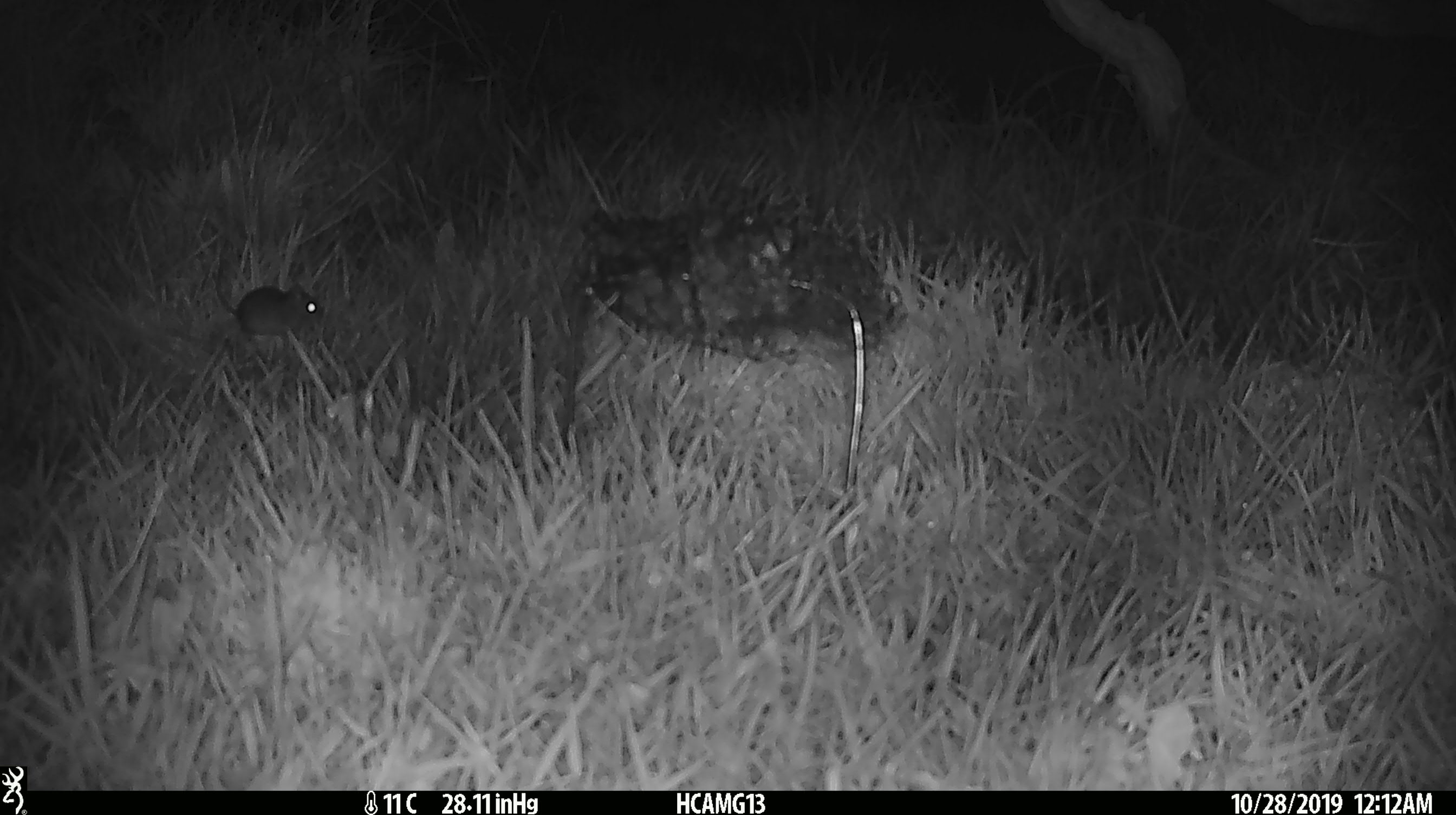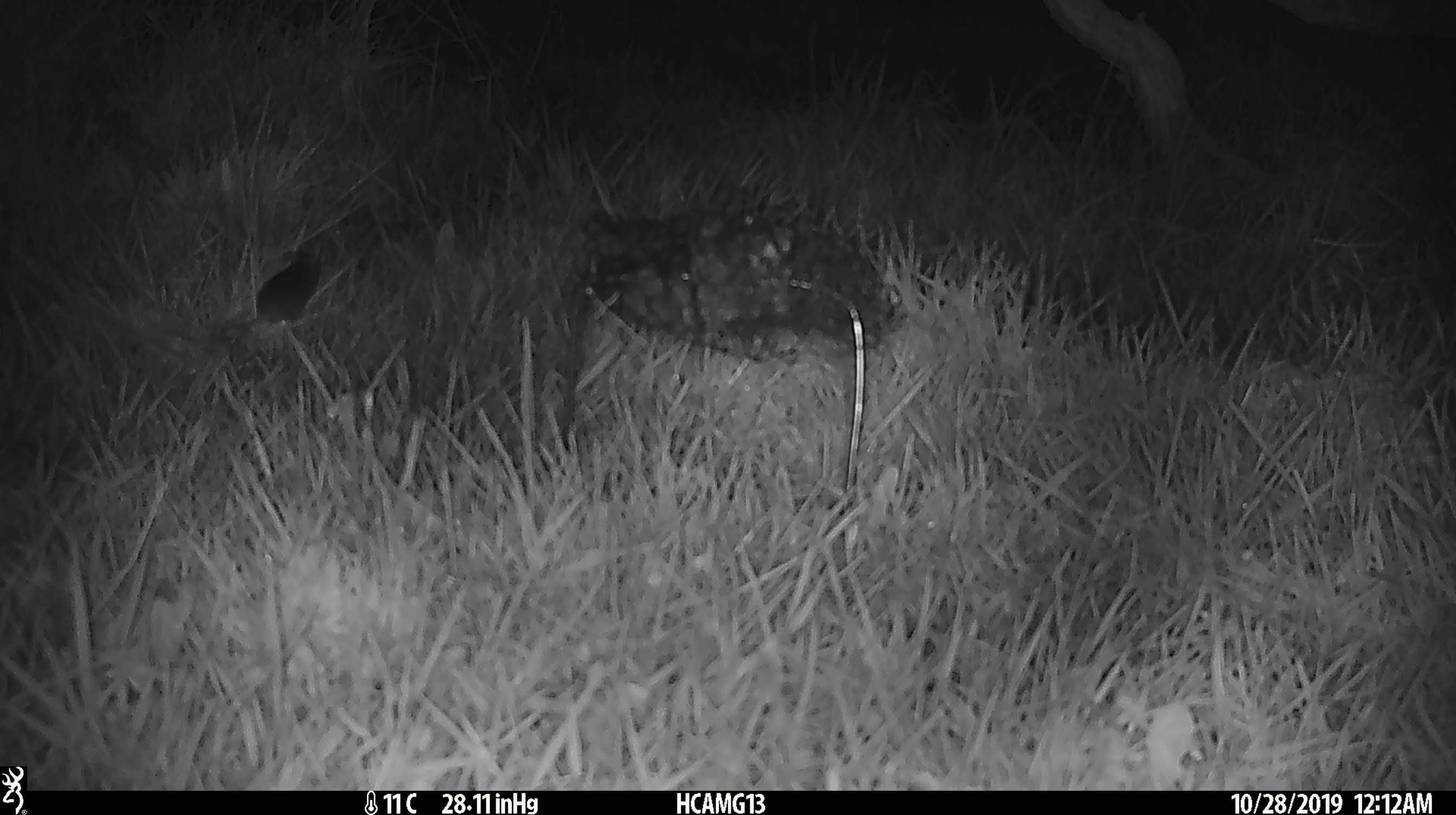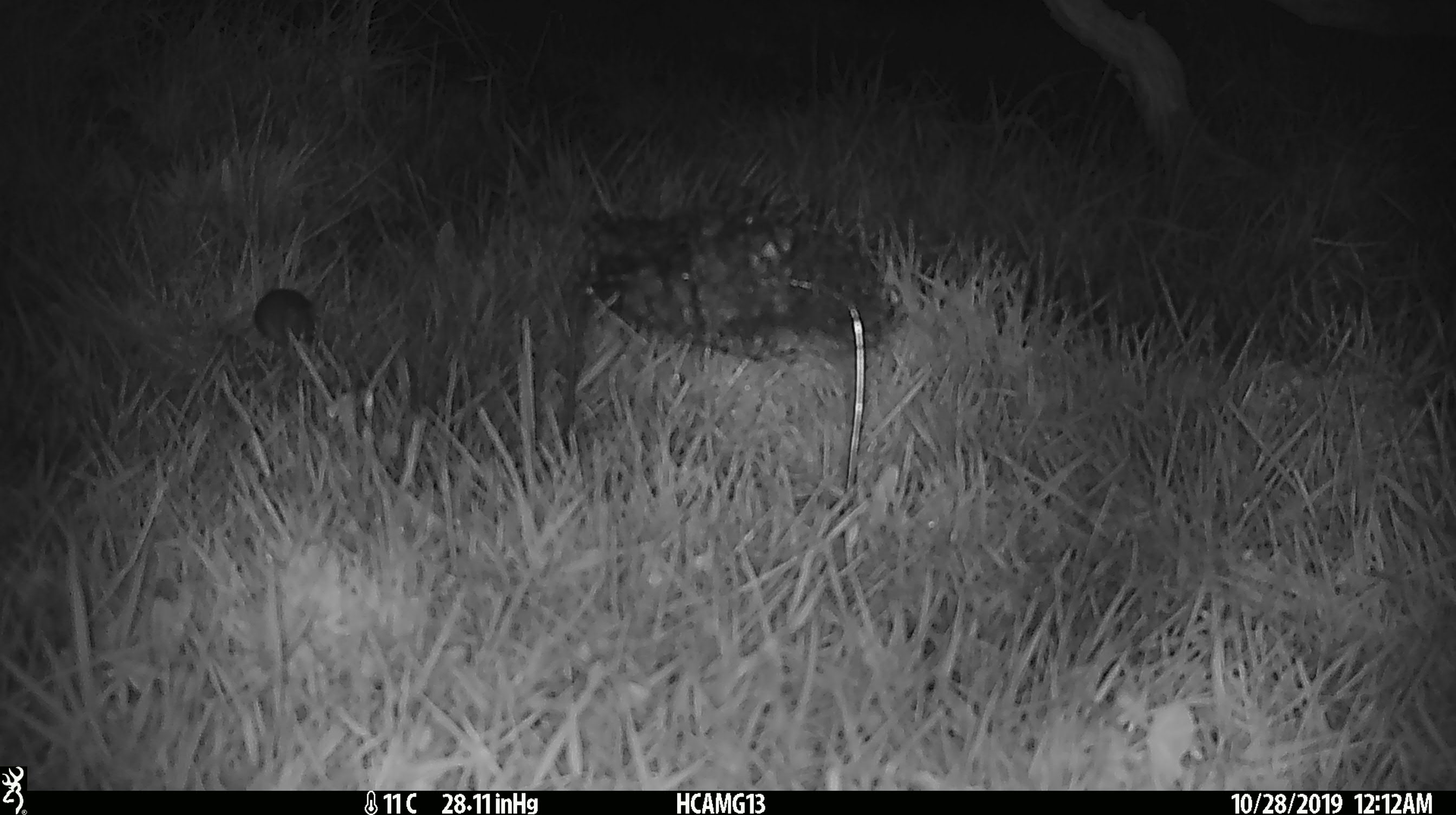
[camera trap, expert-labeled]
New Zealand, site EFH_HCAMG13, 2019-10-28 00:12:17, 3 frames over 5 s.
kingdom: Animalia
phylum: Chordata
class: Mammalia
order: Rodentia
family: Muridae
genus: Mus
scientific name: Mus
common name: mouse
Mouse (Mus).